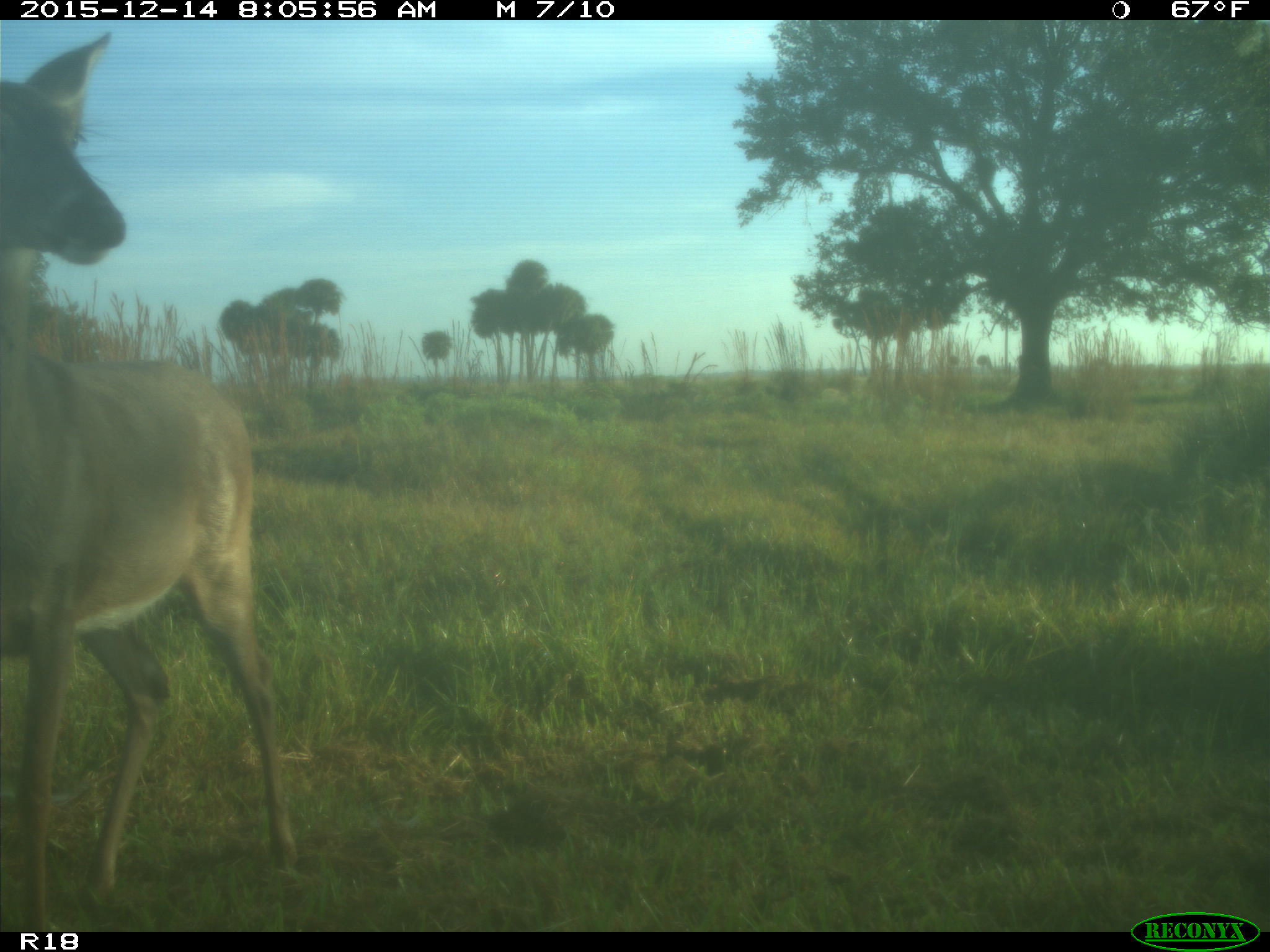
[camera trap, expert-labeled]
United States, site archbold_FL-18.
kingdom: Animalia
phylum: Chordata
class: Mammalia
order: Artiodactyla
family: Cervidae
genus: Odocoileus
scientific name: Odocoileus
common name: deer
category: unidentified deer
Unidentified deer (deer) (Odocoileus).